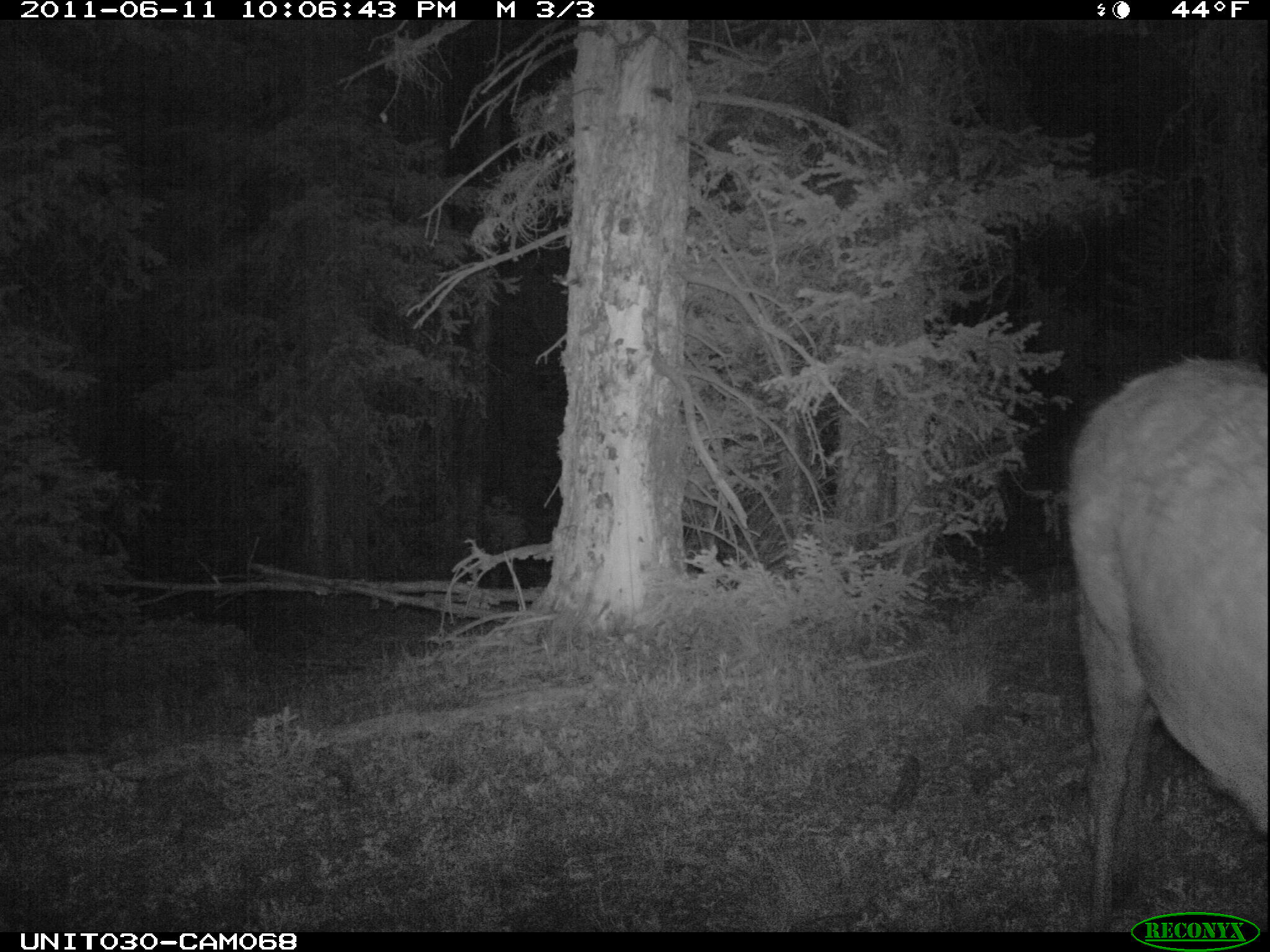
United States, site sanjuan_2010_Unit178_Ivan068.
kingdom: Animalia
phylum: Chordata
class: Mammalia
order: Artiodactyla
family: Cervidae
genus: Cervus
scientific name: Cervus elaphus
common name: red deer